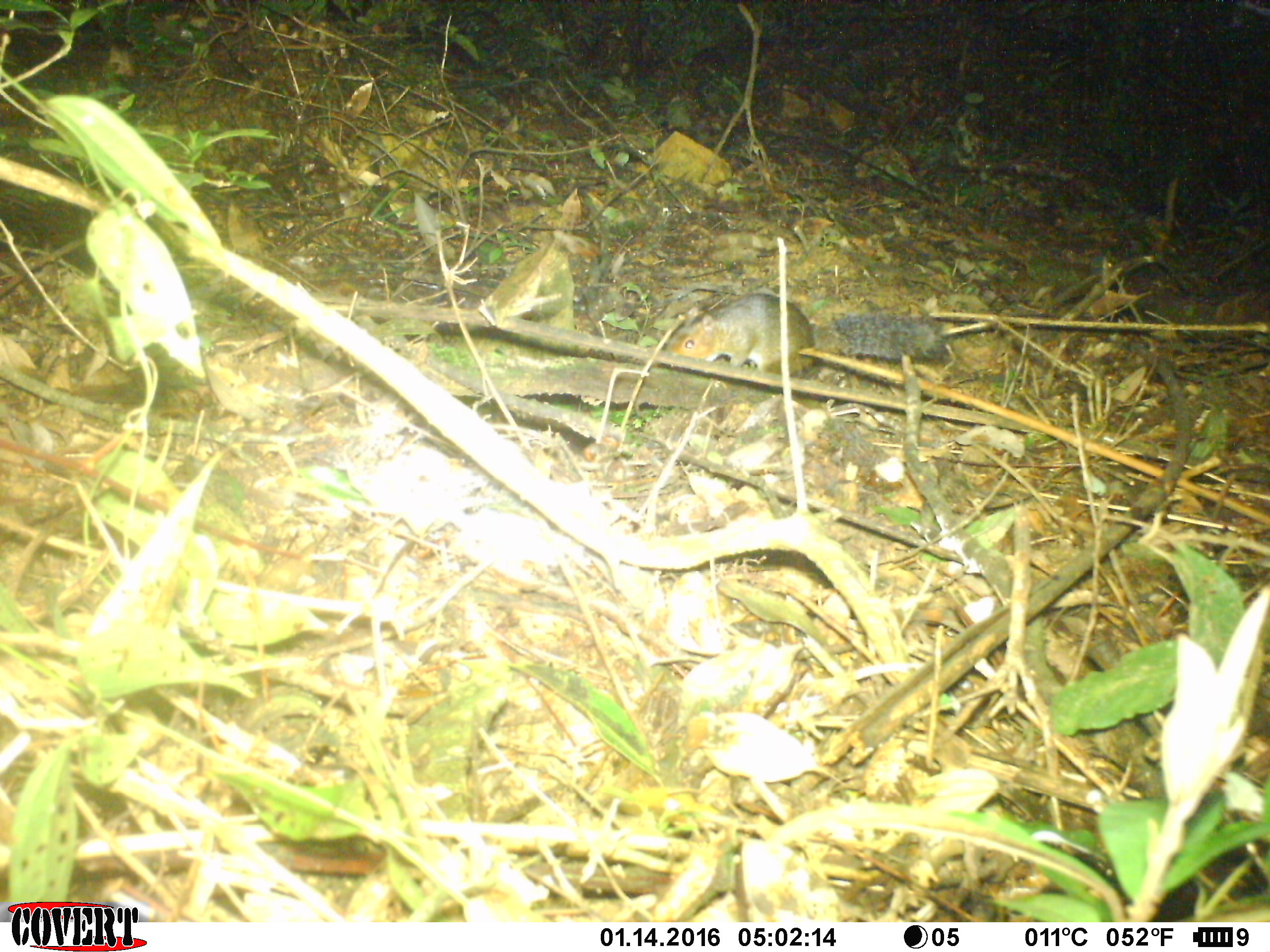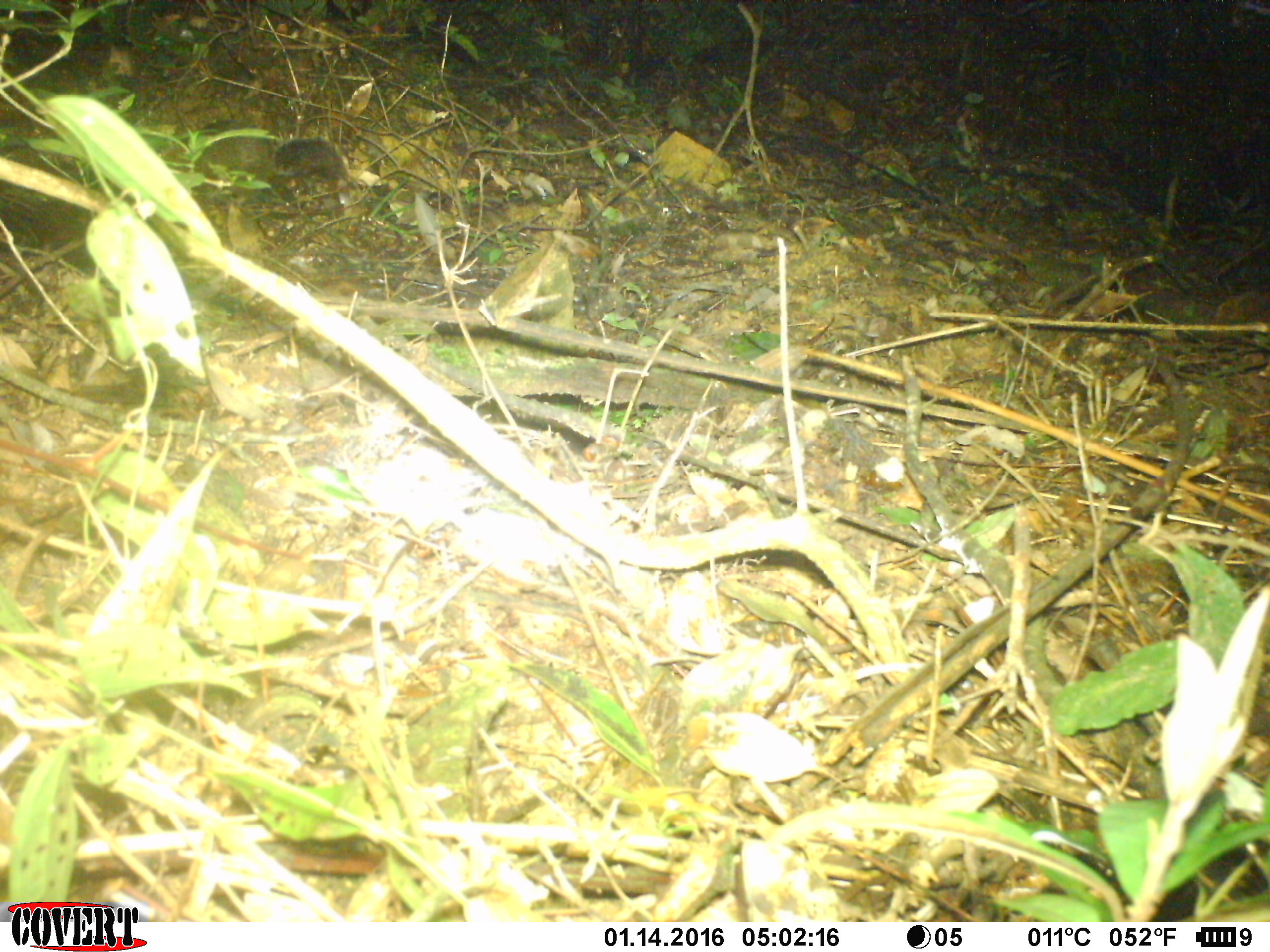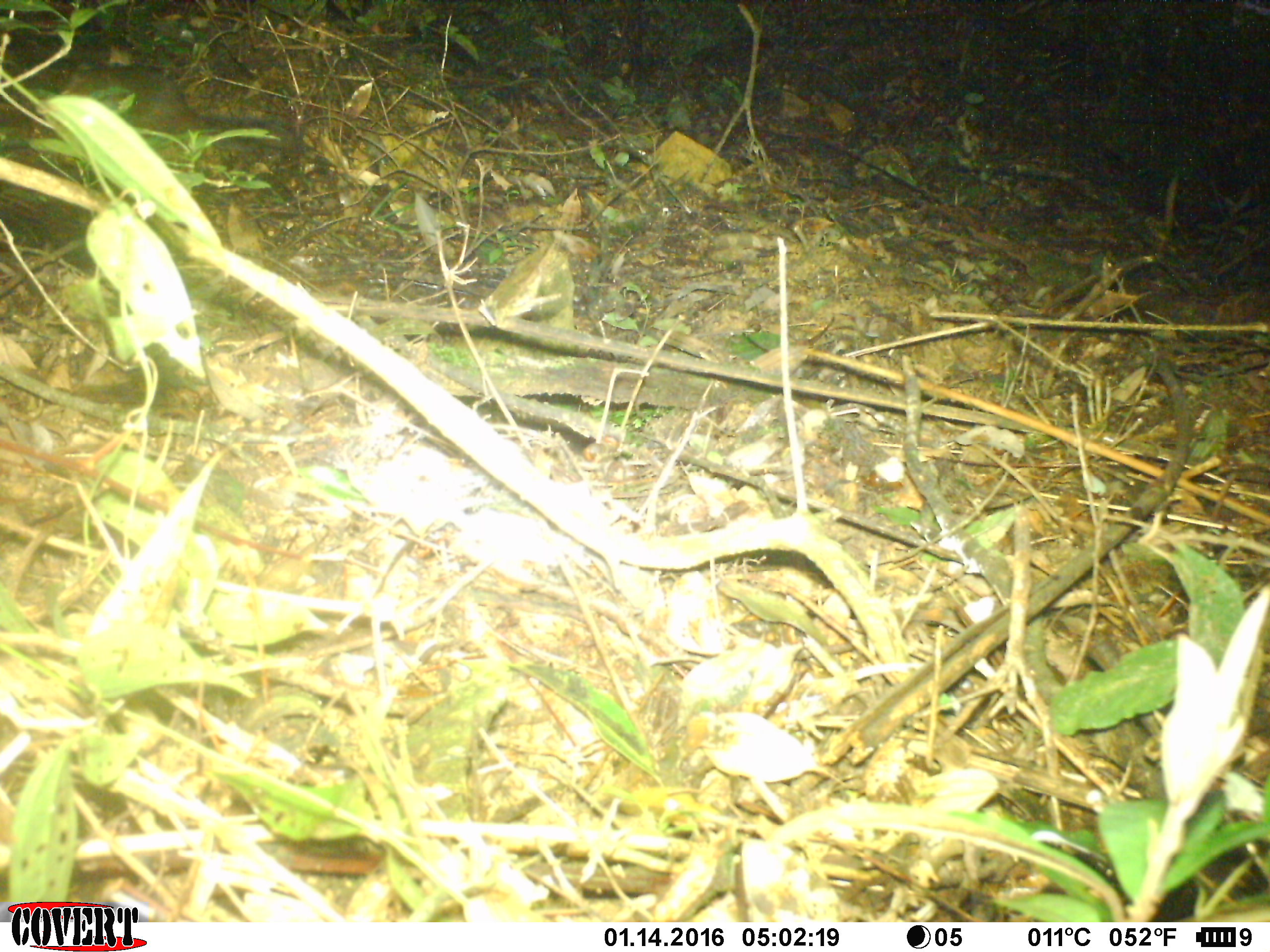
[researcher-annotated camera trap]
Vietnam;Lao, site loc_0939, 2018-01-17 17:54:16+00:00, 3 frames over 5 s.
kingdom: Animalia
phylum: Chordata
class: Mammalia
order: Rodentia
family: Sciuridae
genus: Dremomys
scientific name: Dremomys rufigenis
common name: red-cheeked squirrel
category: red cheeked squirrel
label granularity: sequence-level